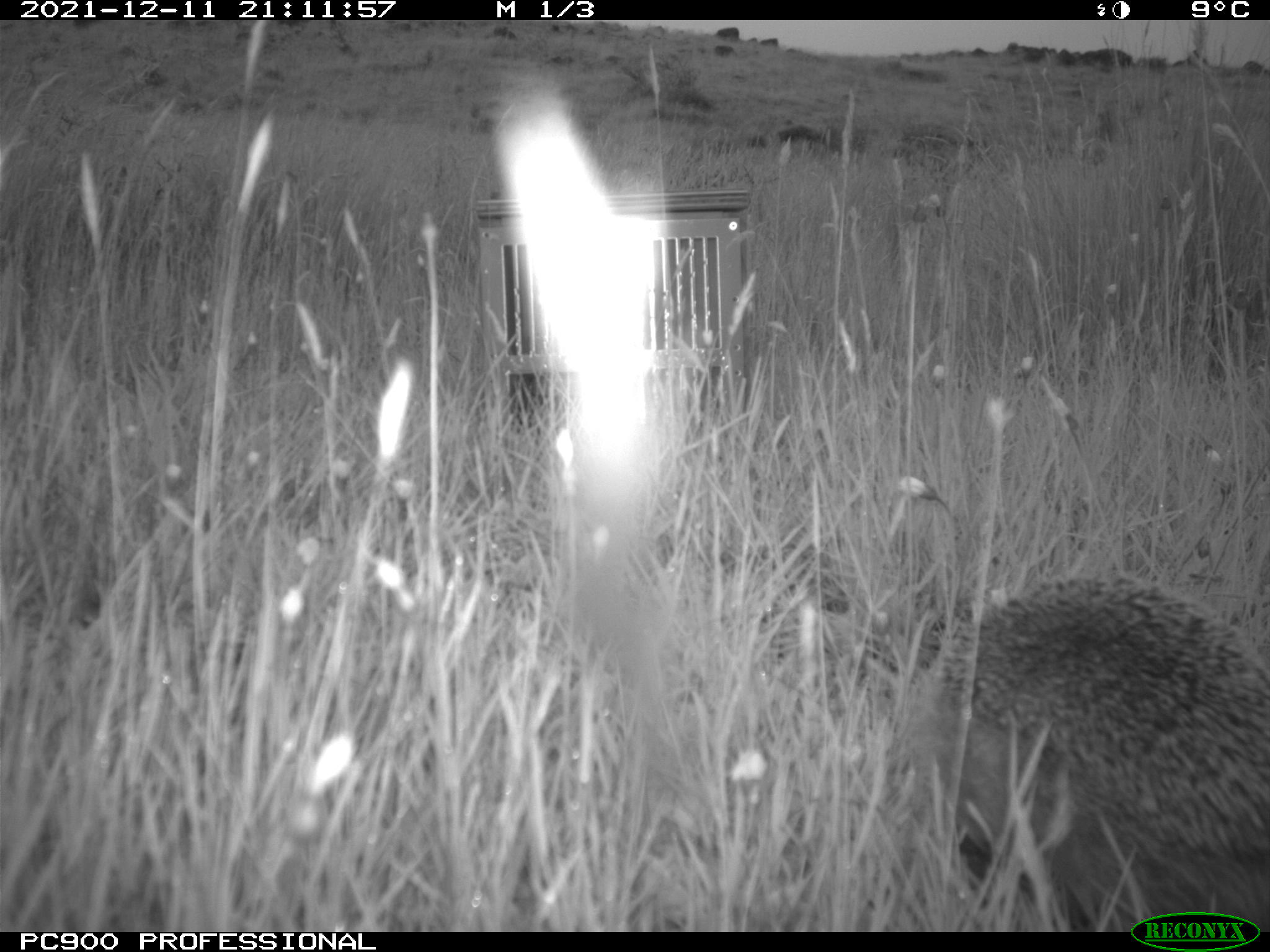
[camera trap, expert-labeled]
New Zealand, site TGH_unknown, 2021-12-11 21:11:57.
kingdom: Animalia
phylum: Chordata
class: Mammalia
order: Eulipotyphla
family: Erinaceidae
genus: Erinaceus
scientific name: Erinaceus europaeus europaeus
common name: european hedgehog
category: hedgehog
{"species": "hedgehog (european hedgehog) (Erinaceus europaeus europaeus)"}